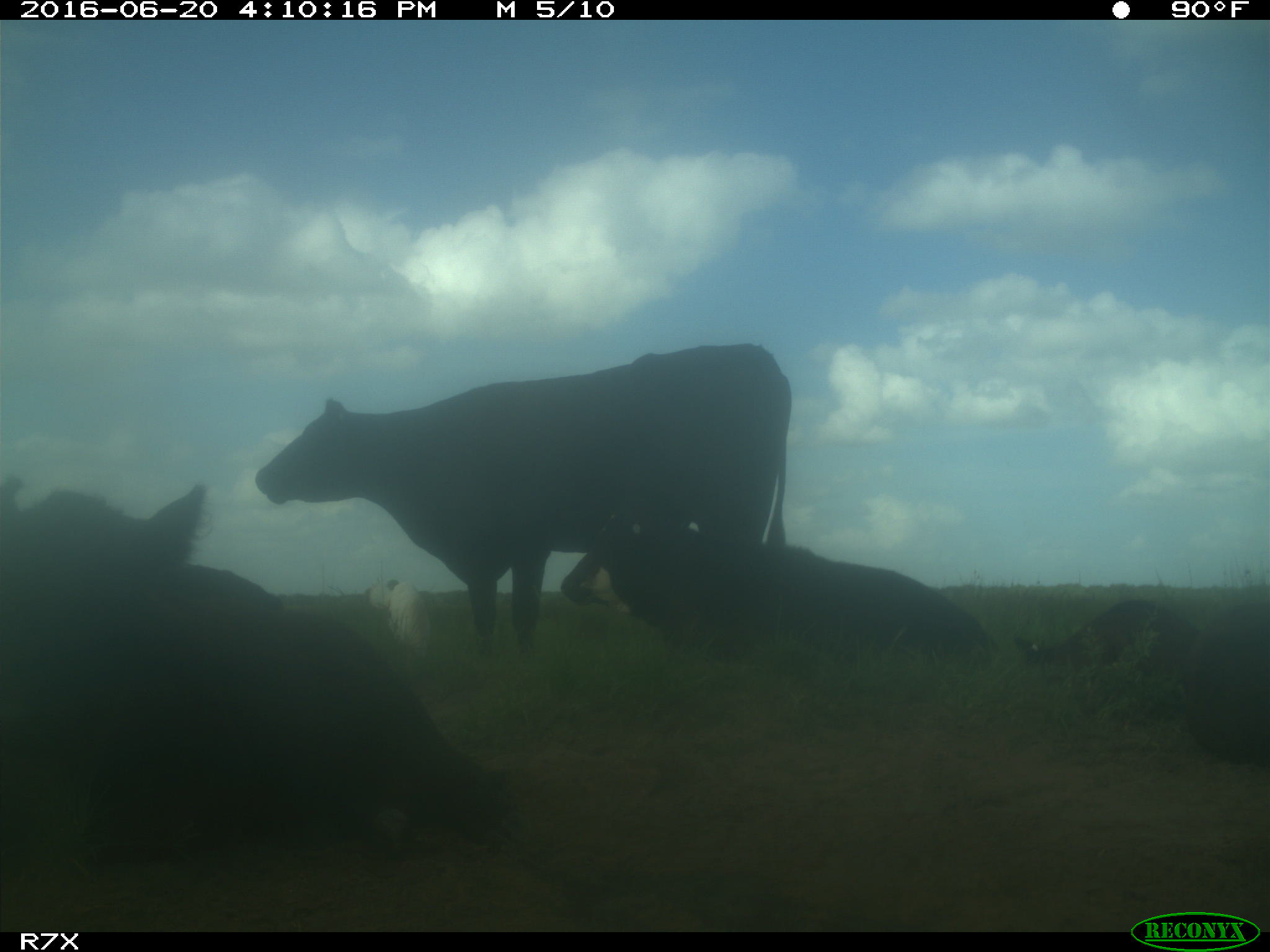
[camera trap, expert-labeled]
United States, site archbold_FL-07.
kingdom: Animalia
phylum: Chordata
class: Mammalia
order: Artiodactyla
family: Bovidae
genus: Bos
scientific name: Bos taurus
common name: domestic cow